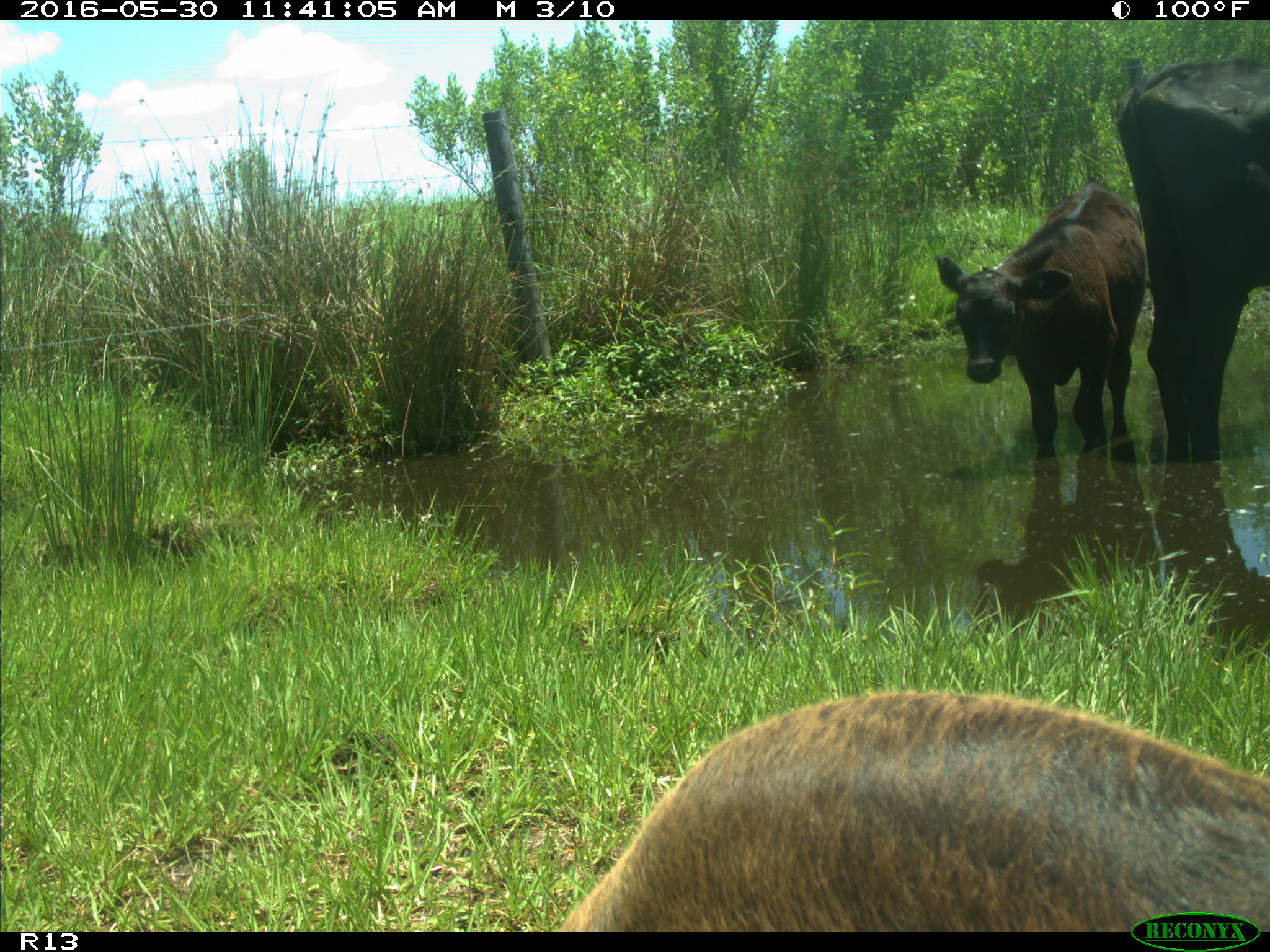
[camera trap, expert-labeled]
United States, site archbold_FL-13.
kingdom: Animalia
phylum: Chordata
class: Mammalia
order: Artiodactyla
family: Bovidae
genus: Bos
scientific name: Bos taurus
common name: domestic cow